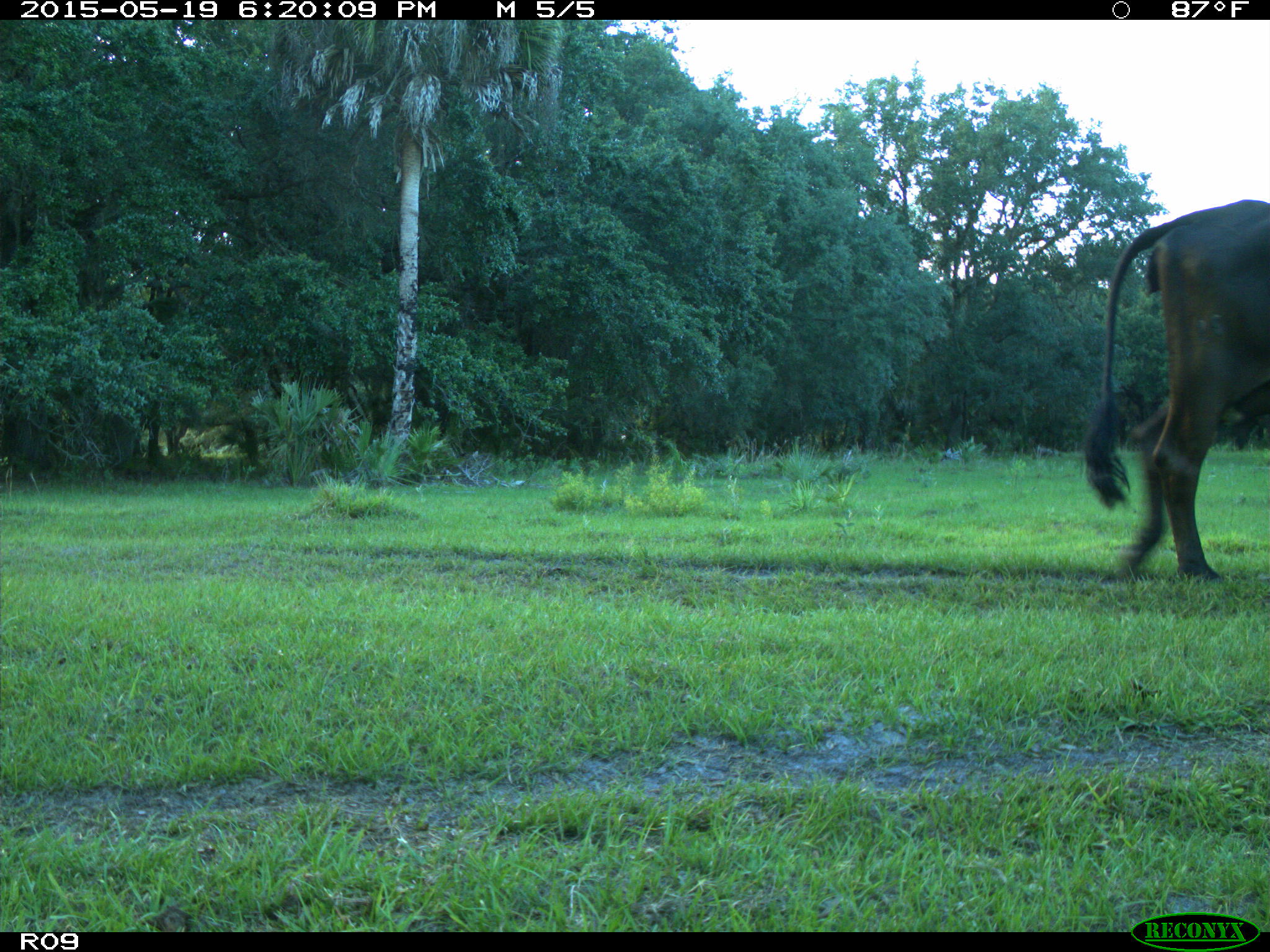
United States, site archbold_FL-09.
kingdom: Animalia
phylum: Chordata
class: Mammalia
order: Artiodactyla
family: Bovidae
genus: Bos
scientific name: Bos taurus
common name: domestic cow